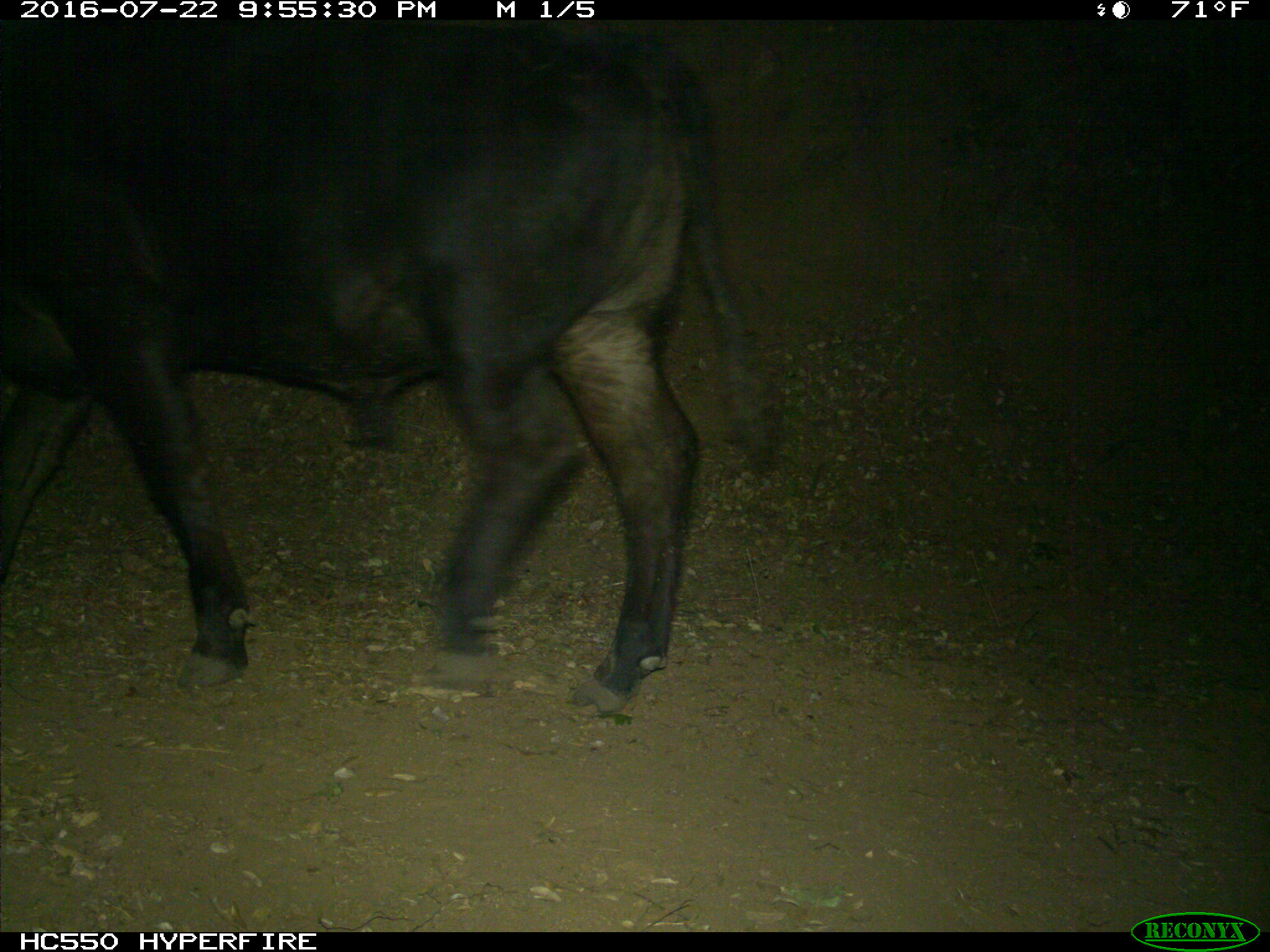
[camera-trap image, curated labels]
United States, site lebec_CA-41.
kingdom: Animalia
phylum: Chordata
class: Mammalia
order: Artiodactyla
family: Bovidae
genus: Bos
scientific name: Bos taurus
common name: domestic cow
Bos taurus (domestic cow).